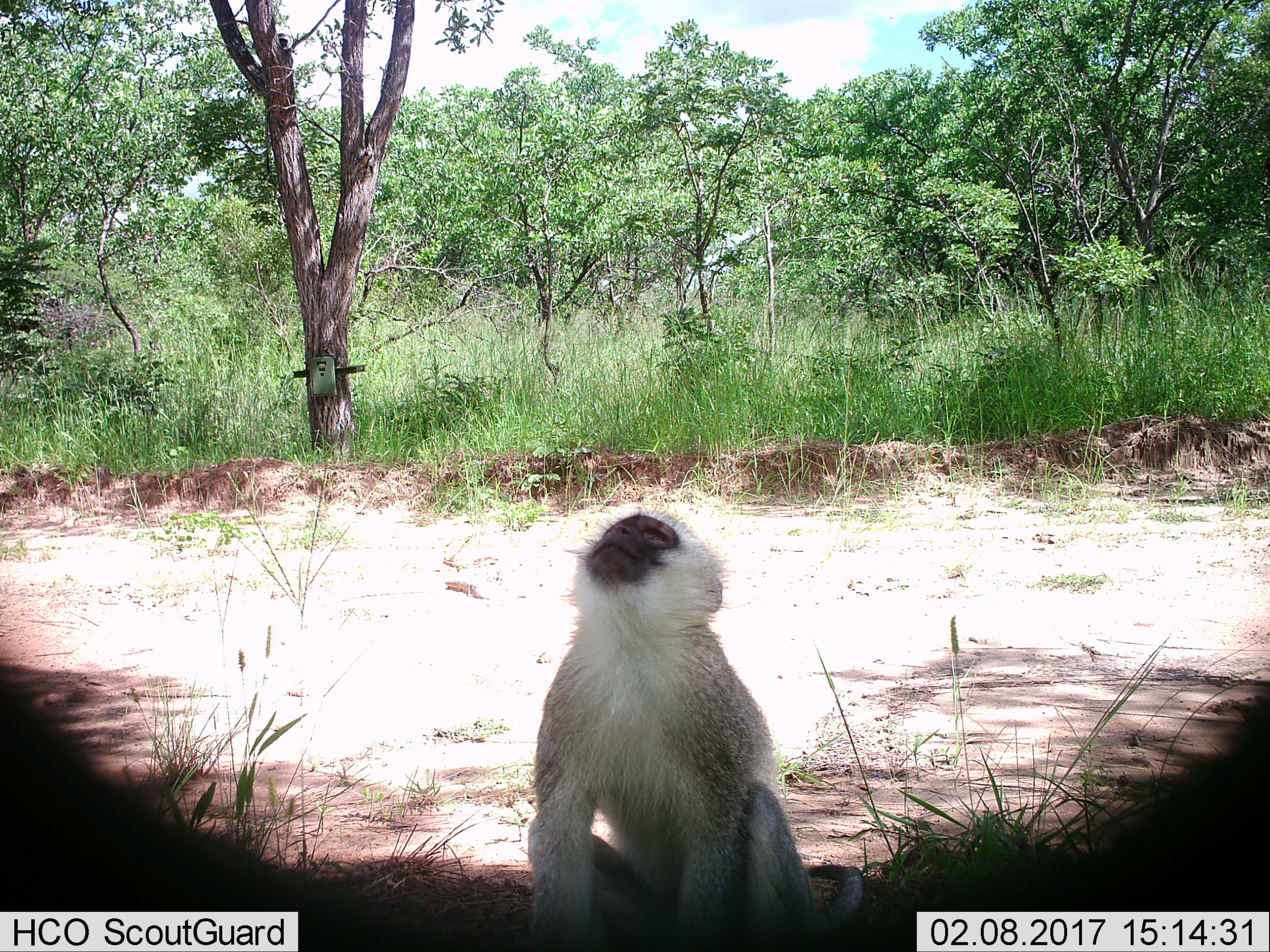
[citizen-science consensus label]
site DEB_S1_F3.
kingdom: Animalia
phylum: Chordata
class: Mammalia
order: Primates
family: Cercopithecidae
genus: Chlorocebus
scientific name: Chlorocebus pygerythrus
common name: vervet monkey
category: monkeyvervet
Monkeyvervet (vervet monkey) (Chlorocebus pygerythrus), count 1. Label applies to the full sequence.